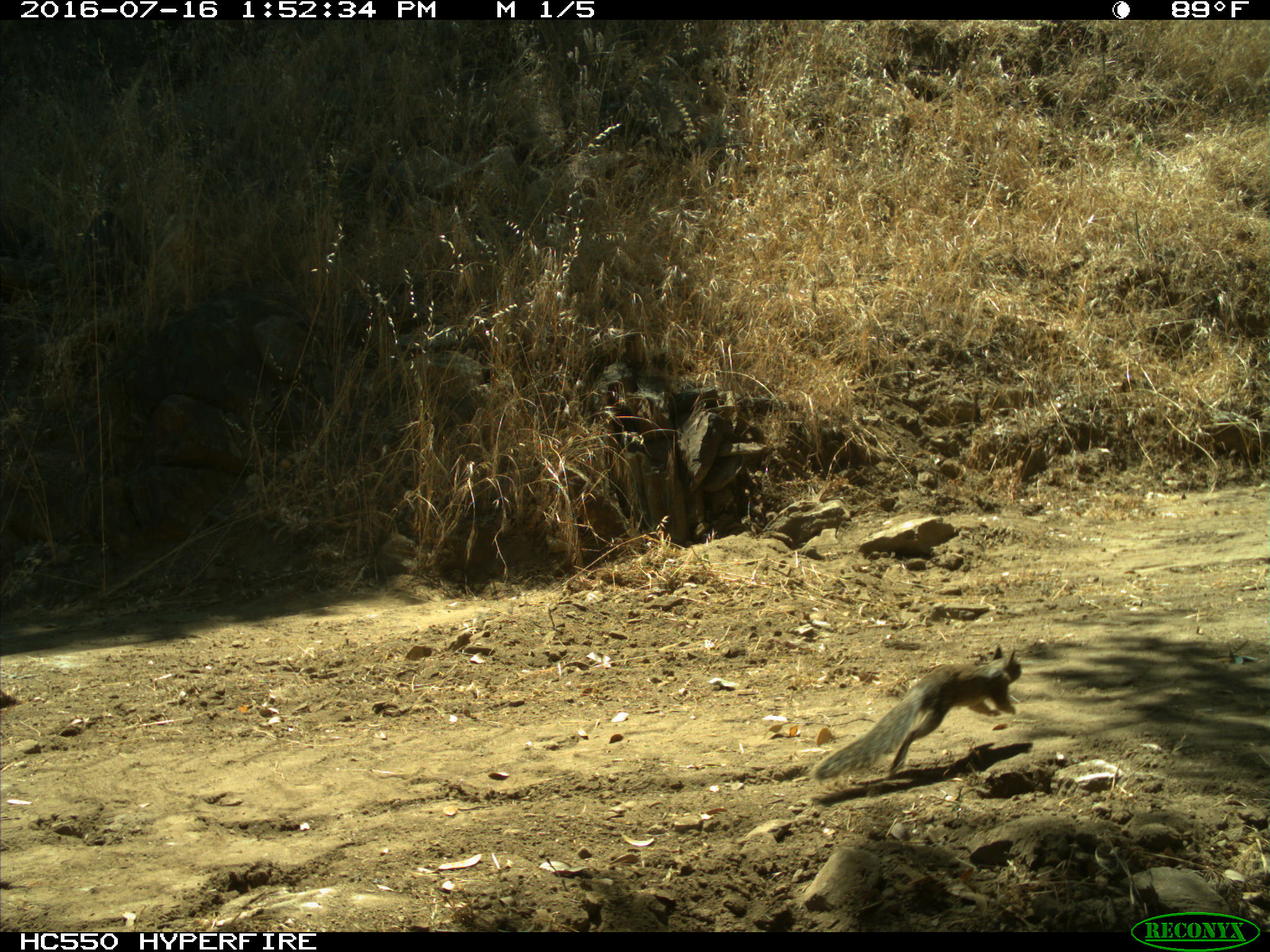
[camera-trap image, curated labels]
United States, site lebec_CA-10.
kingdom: Animalia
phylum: Chordata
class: Mammalia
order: Rodentia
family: Sciuridae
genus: Otospermophilus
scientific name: Otospermophilus beecheyi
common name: california ground squirrel